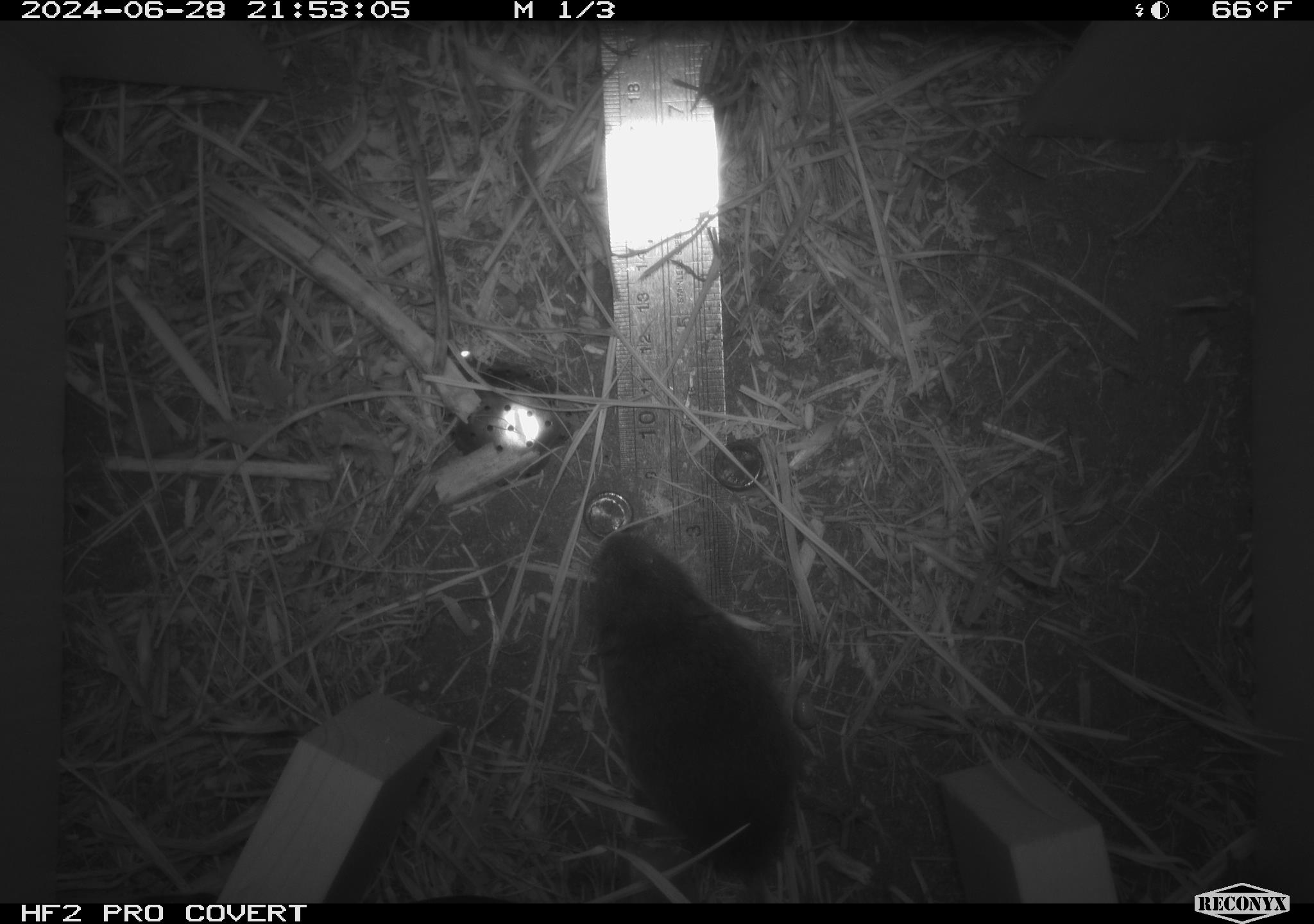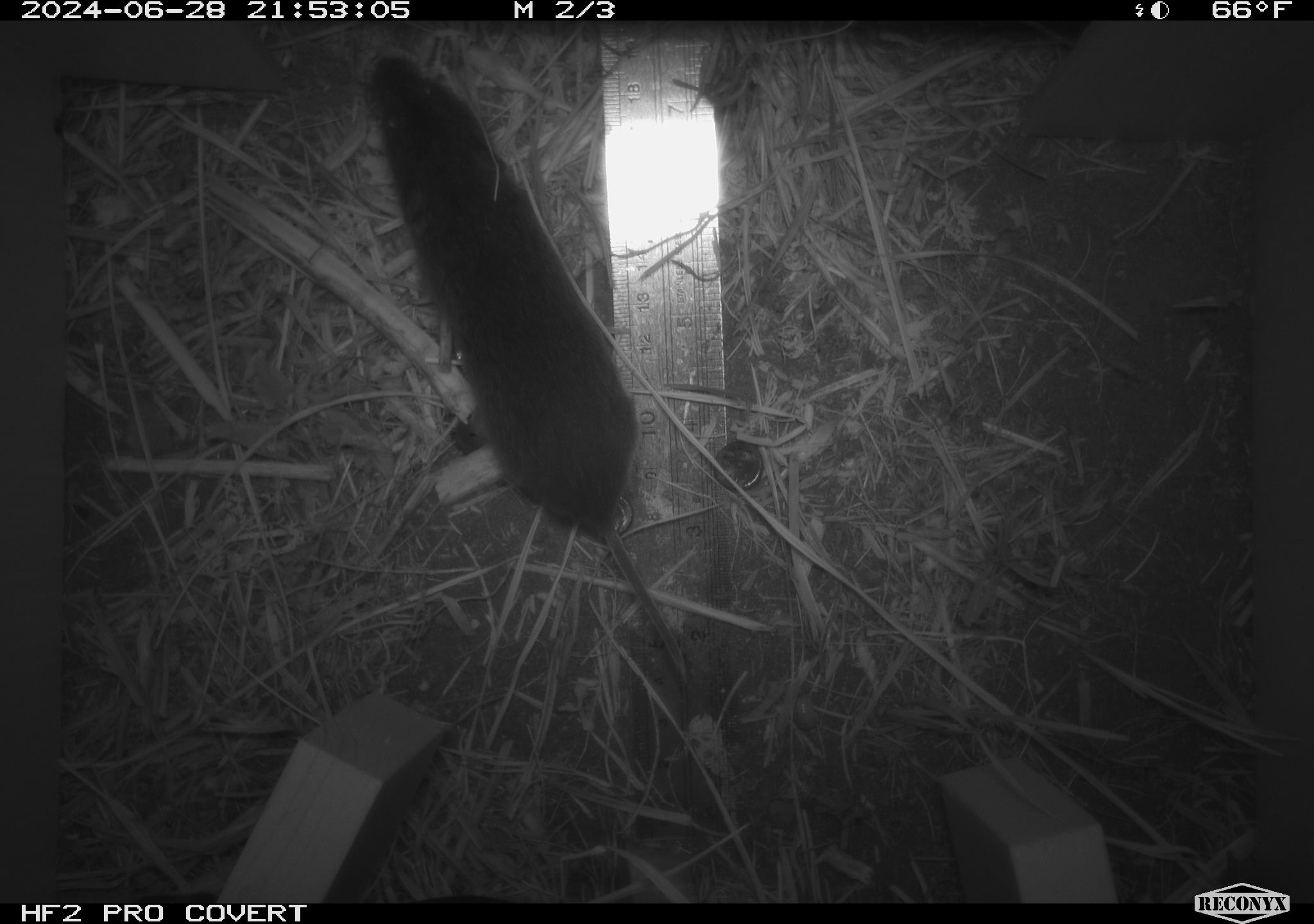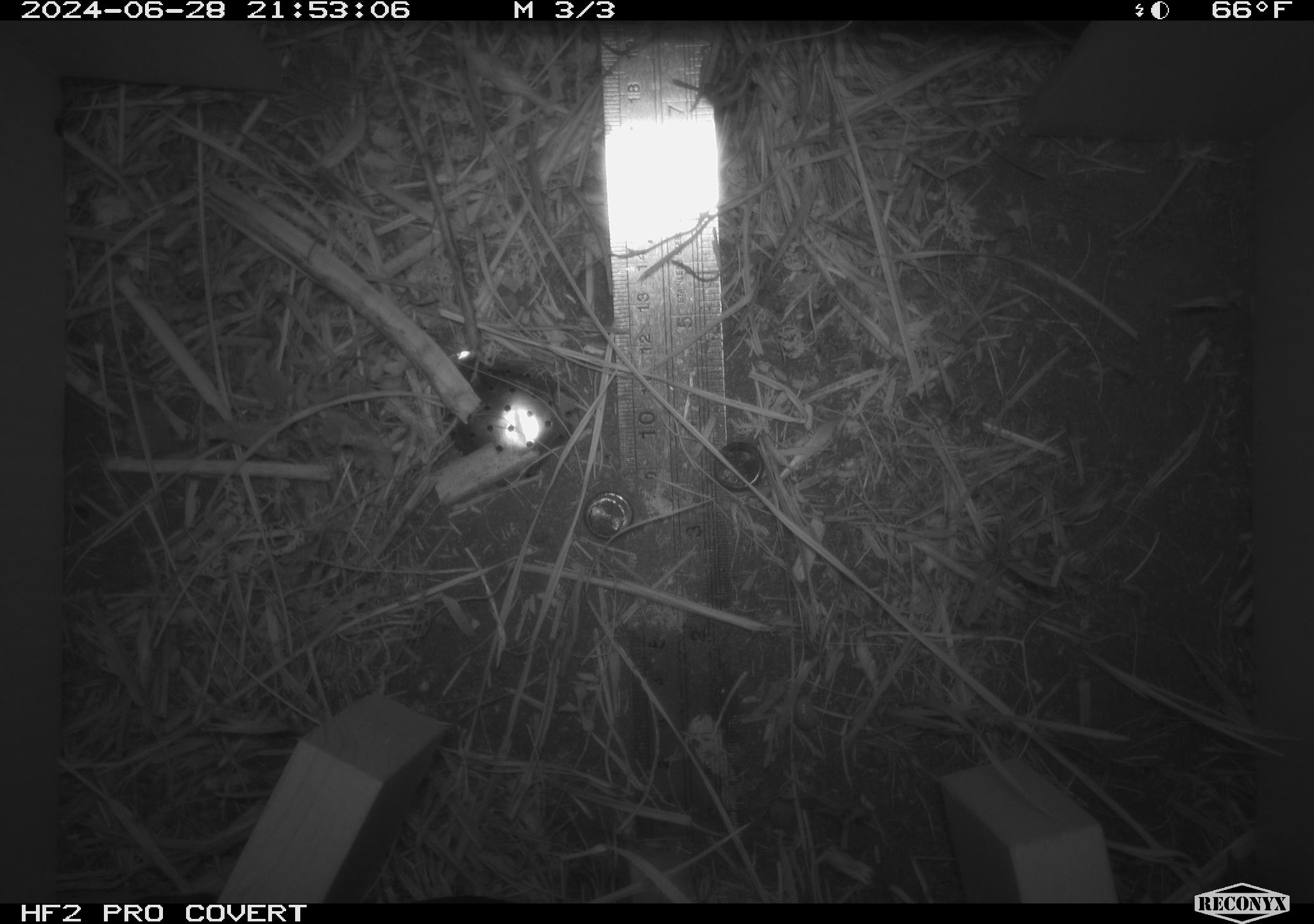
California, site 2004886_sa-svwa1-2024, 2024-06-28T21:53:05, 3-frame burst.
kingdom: Animalia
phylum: Chordata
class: Mammalia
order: Rodentia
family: Cricetidae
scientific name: Arvicolinae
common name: voles, lemmings, and muskrats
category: arvicolinae subfamily